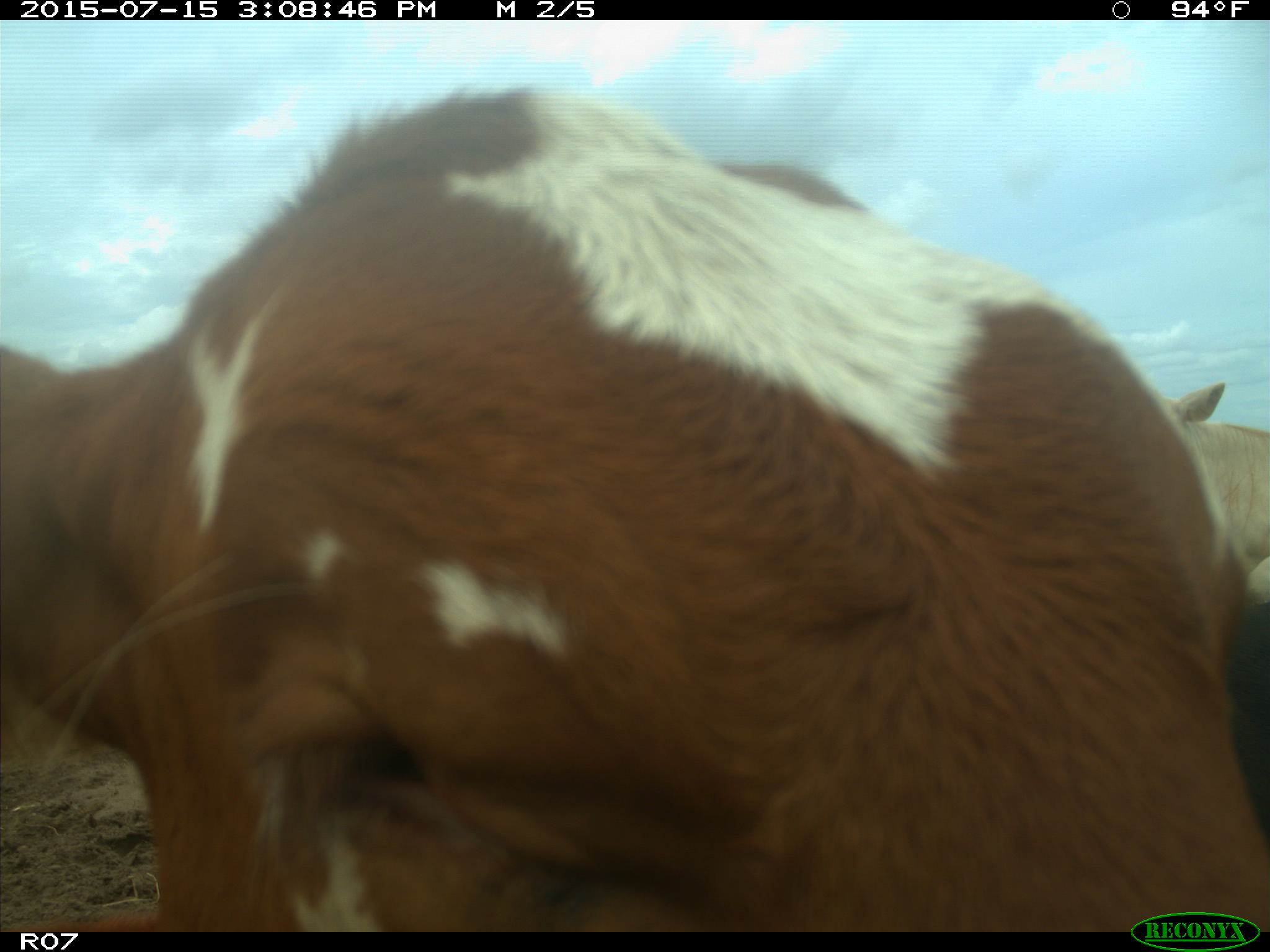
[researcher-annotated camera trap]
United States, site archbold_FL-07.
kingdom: Animalia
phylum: Chordata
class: Mammalia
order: Artiodactyla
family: Bovidae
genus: Bos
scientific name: Bos taurus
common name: domestic cow